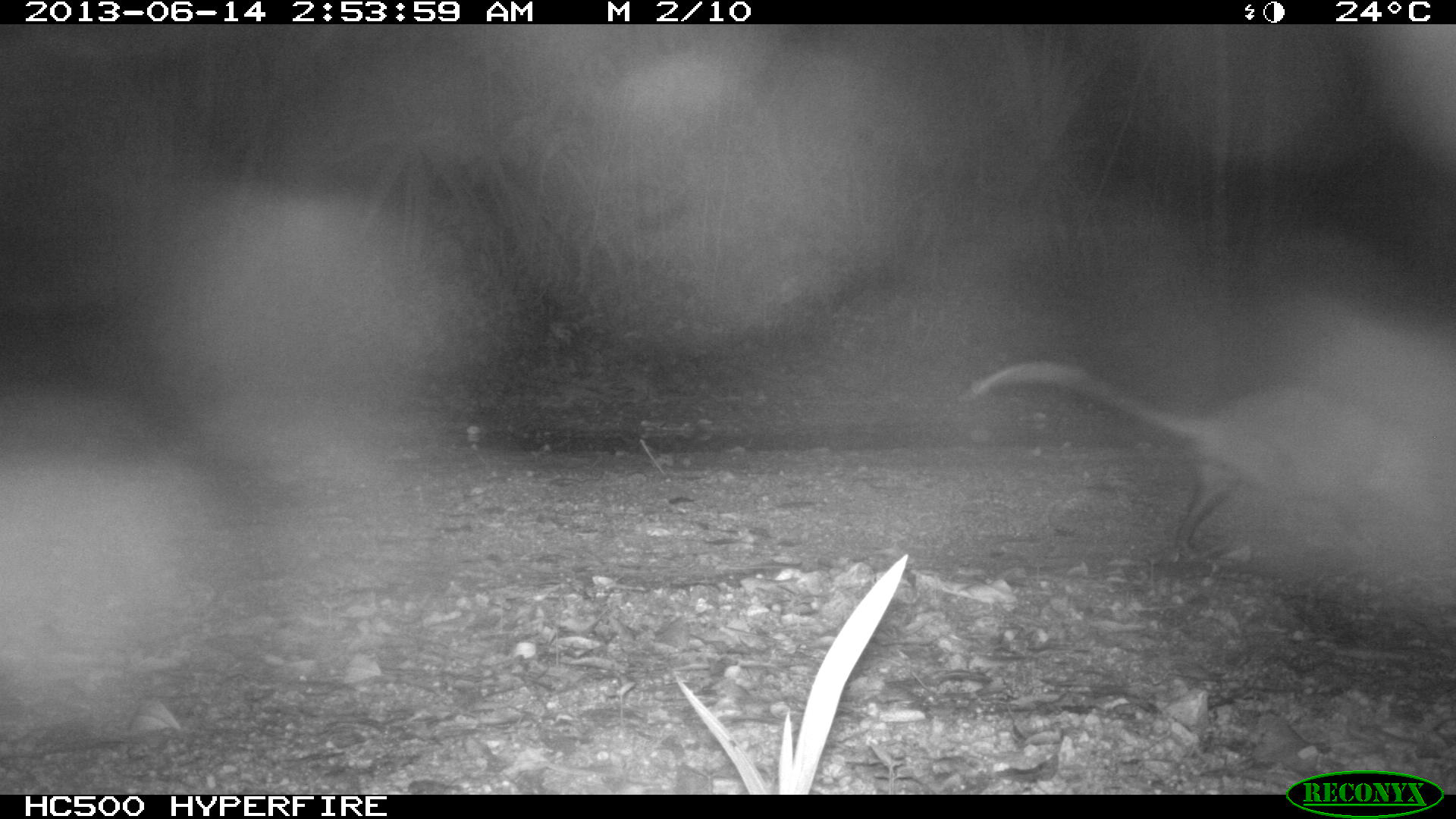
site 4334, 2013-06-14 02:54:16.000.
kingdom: Animalia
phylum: Chordata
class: Mammalia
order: Didelphimorphia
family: Didelphidae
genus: Didelphis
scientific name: Didelphis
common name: american opossums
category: didelphis sp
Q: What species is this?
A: Didelphis sp (american opossums) (Didelphis).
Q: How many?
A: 1.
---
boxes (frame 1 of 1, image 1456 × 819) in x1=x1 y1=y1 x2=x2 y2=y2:
didelphis sp: x1=964 y1=357 x2=1456 y2=561